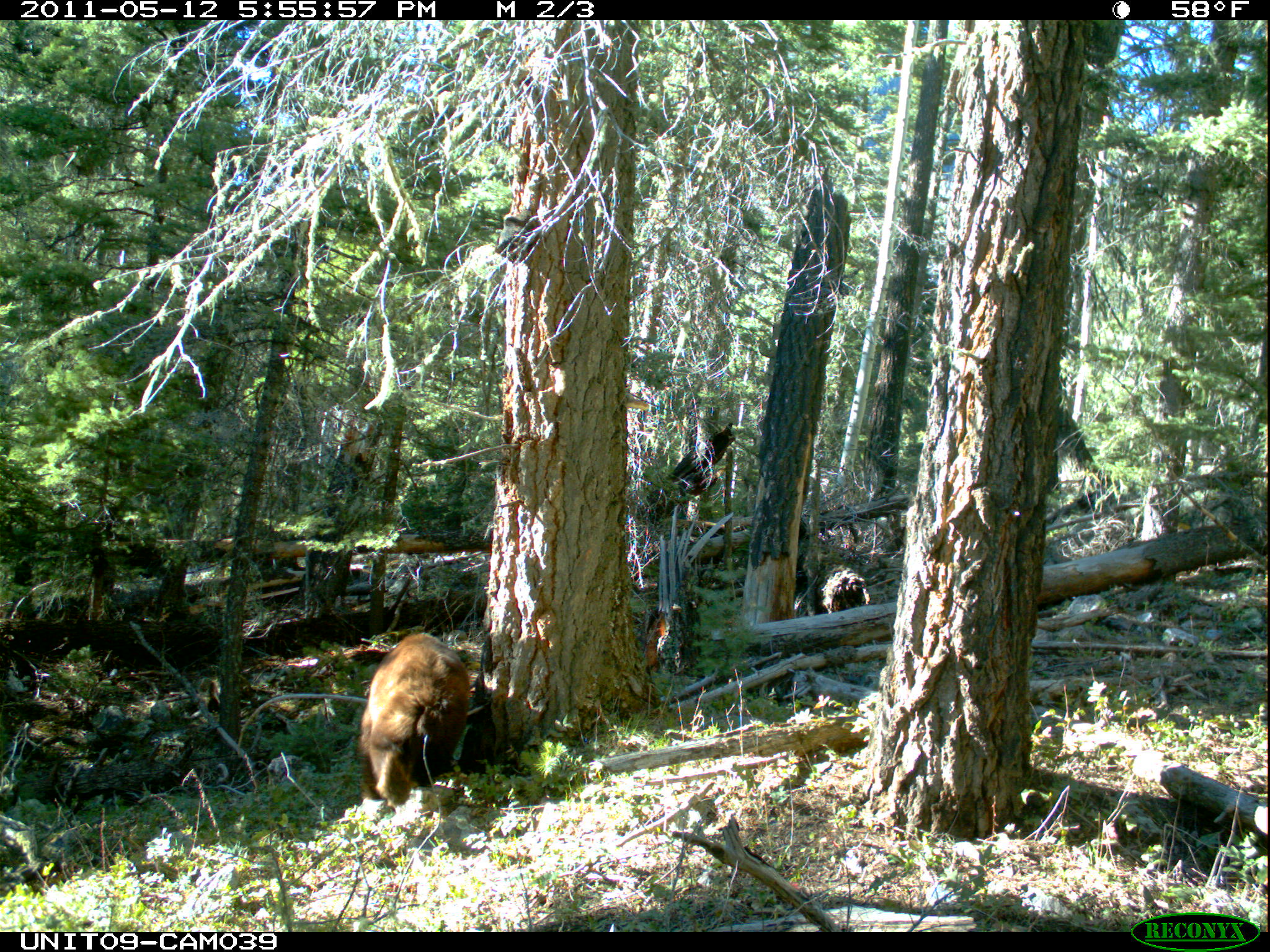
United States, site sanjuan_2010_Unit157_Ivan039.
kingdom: Animalia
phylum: Chordata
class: Mammalia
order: Carnivora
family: Ursidae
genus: Ursus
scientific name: Ursus americanus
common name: american black bear